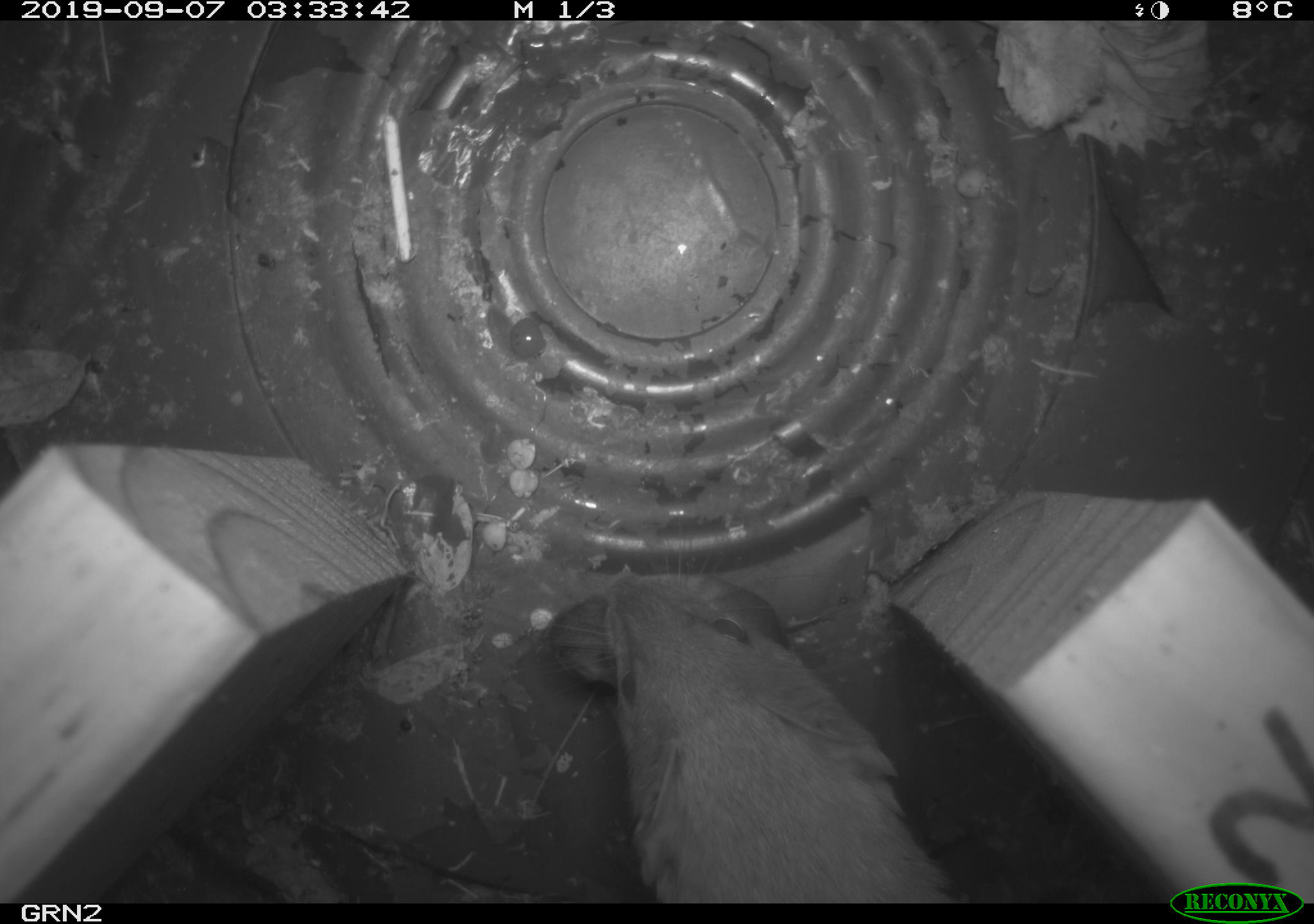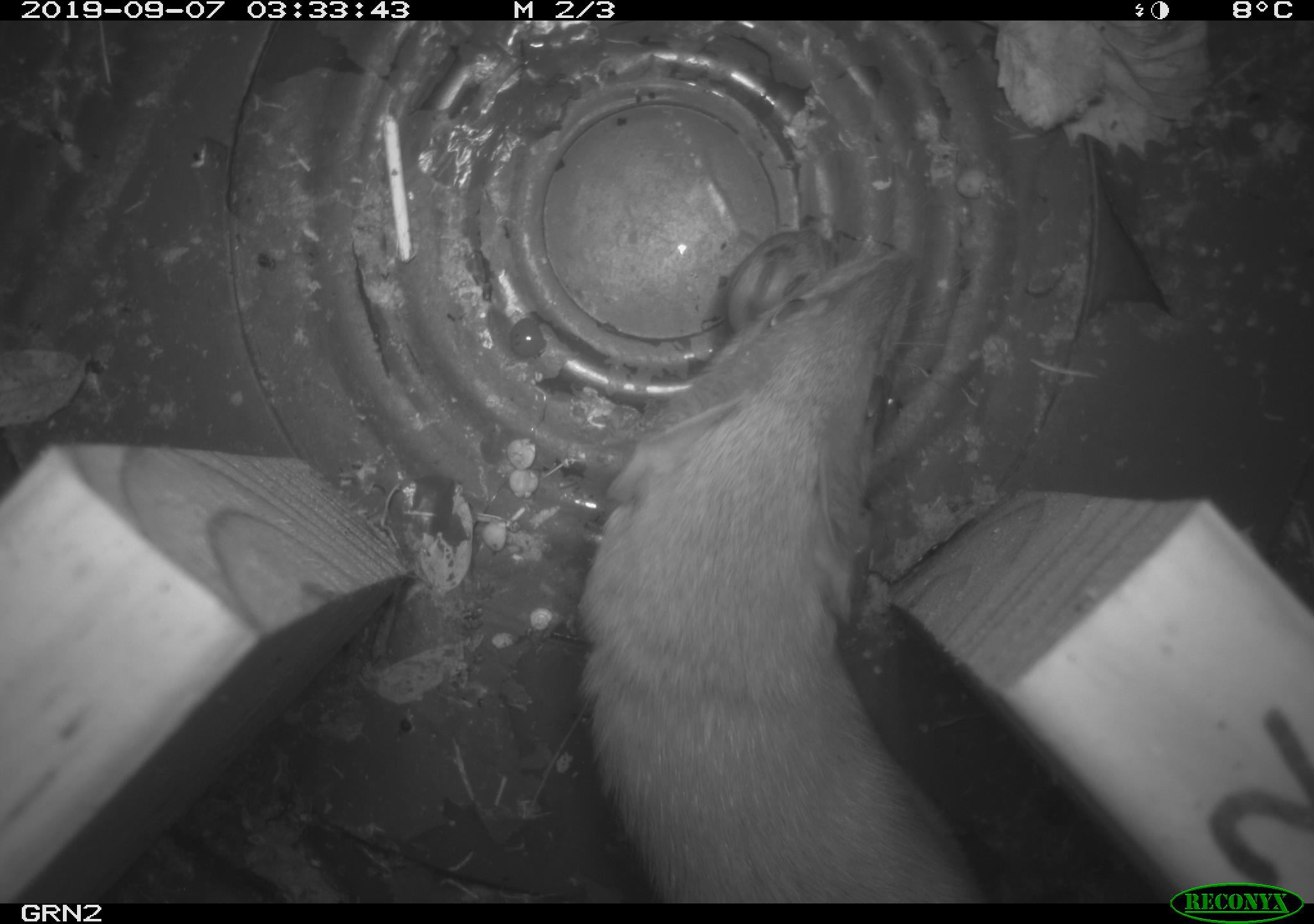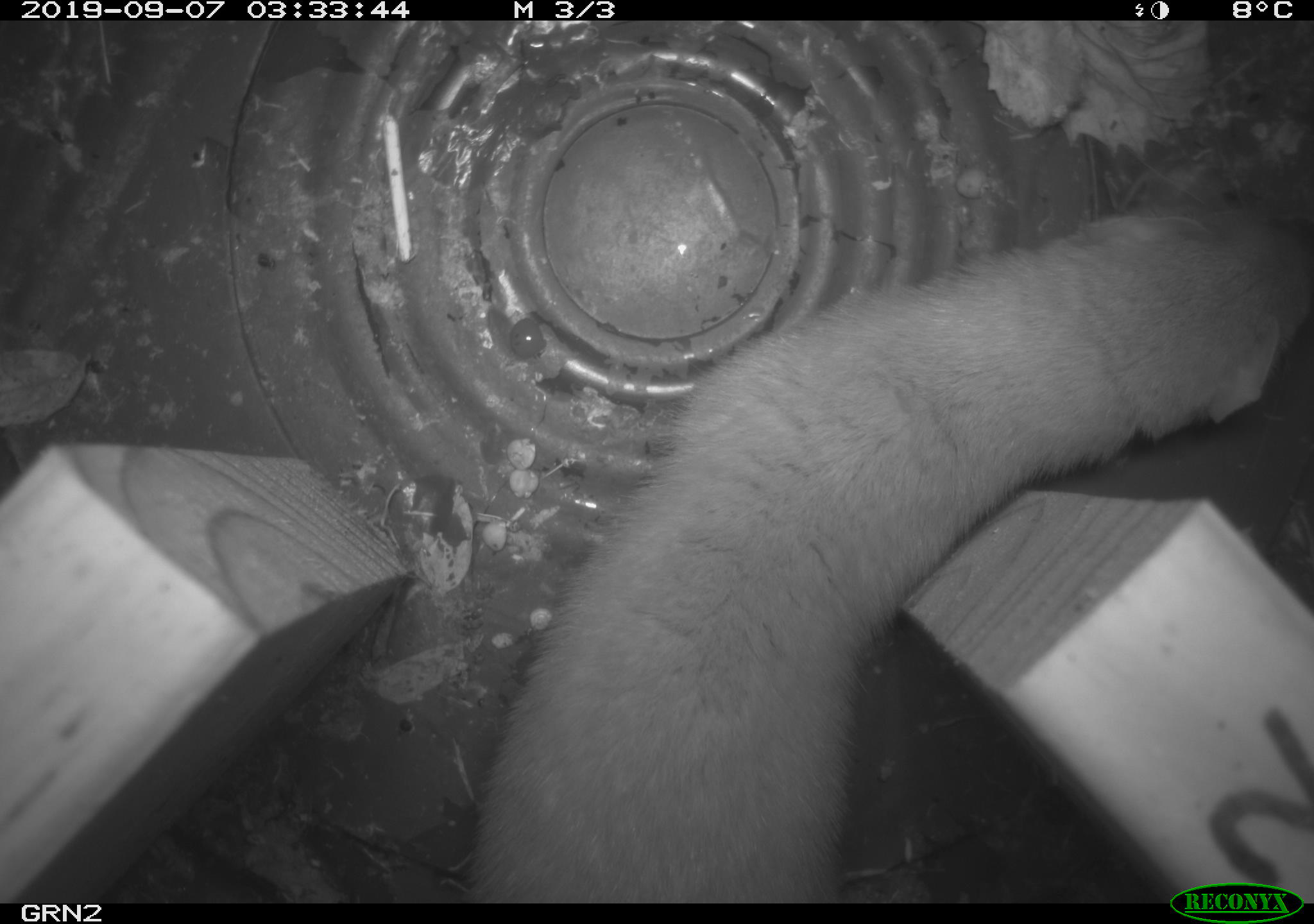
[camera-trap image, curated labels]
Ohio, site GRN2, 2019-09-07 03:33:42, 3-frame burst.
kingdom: Animalia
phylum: Chordata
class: Mammalia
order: Carnivora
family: Mustelidae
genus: Neogale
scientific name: Neogale frenata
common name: long-tailed weasel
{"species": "long-tailed weasel (Neogale frenata)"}